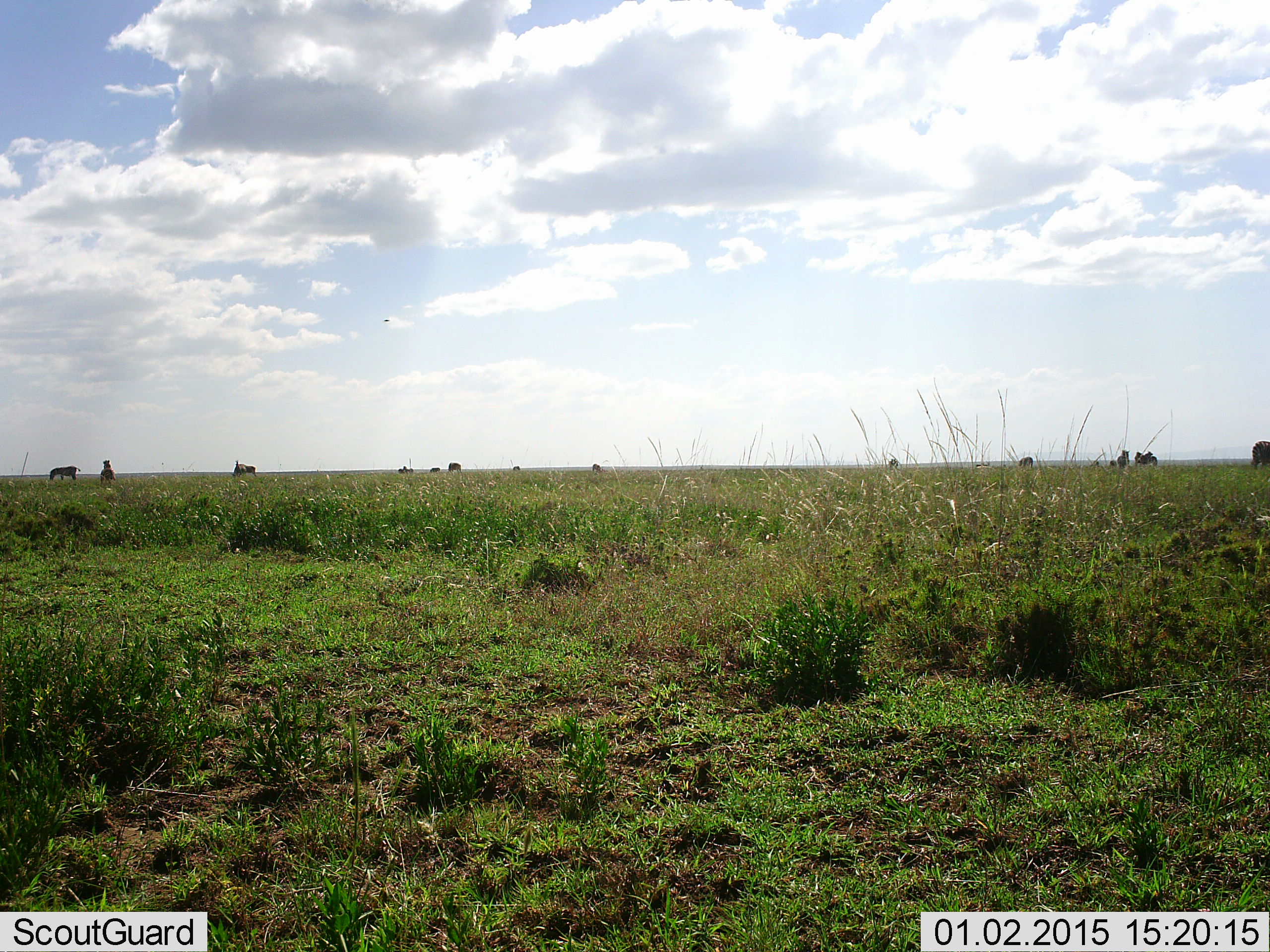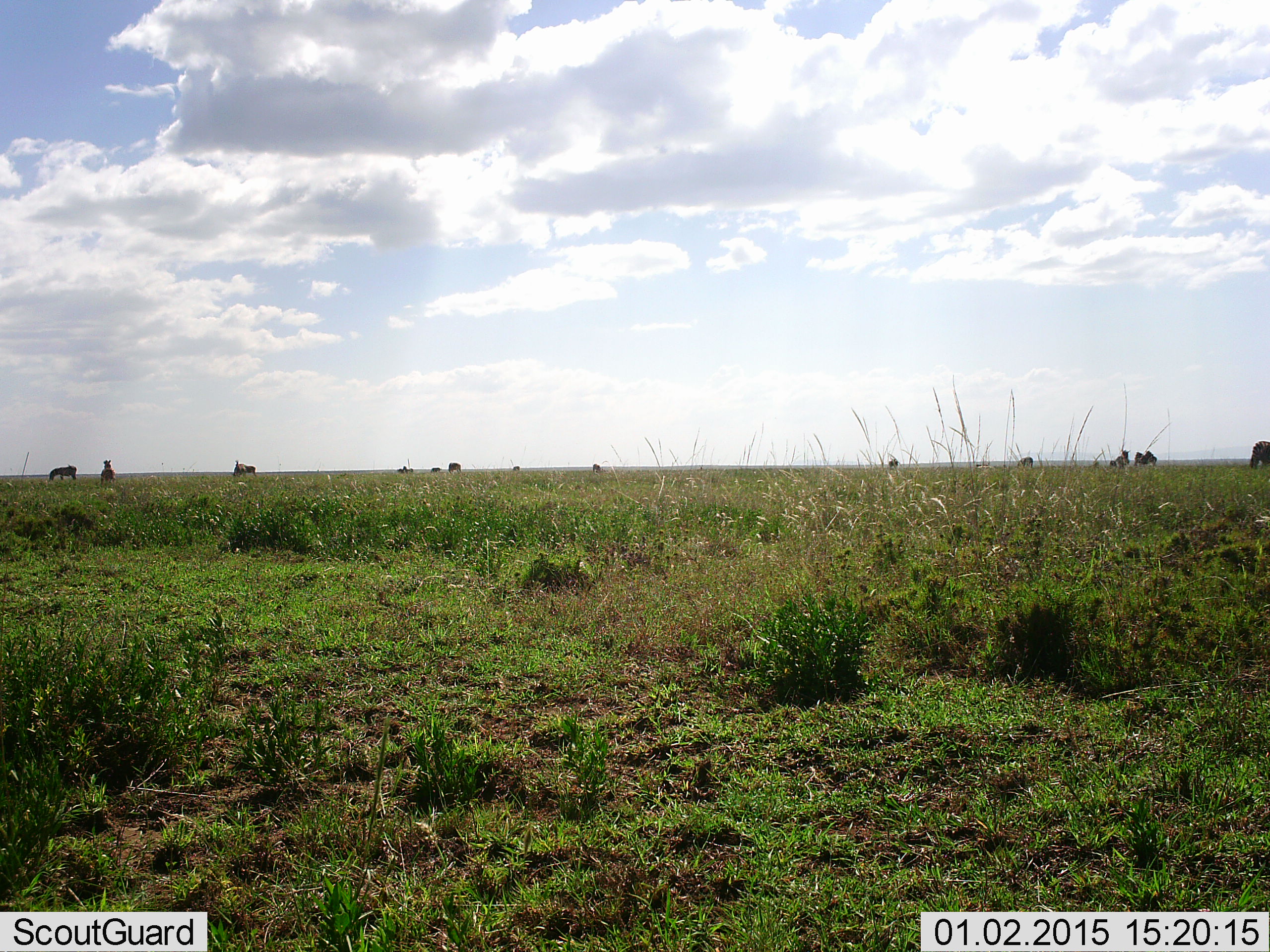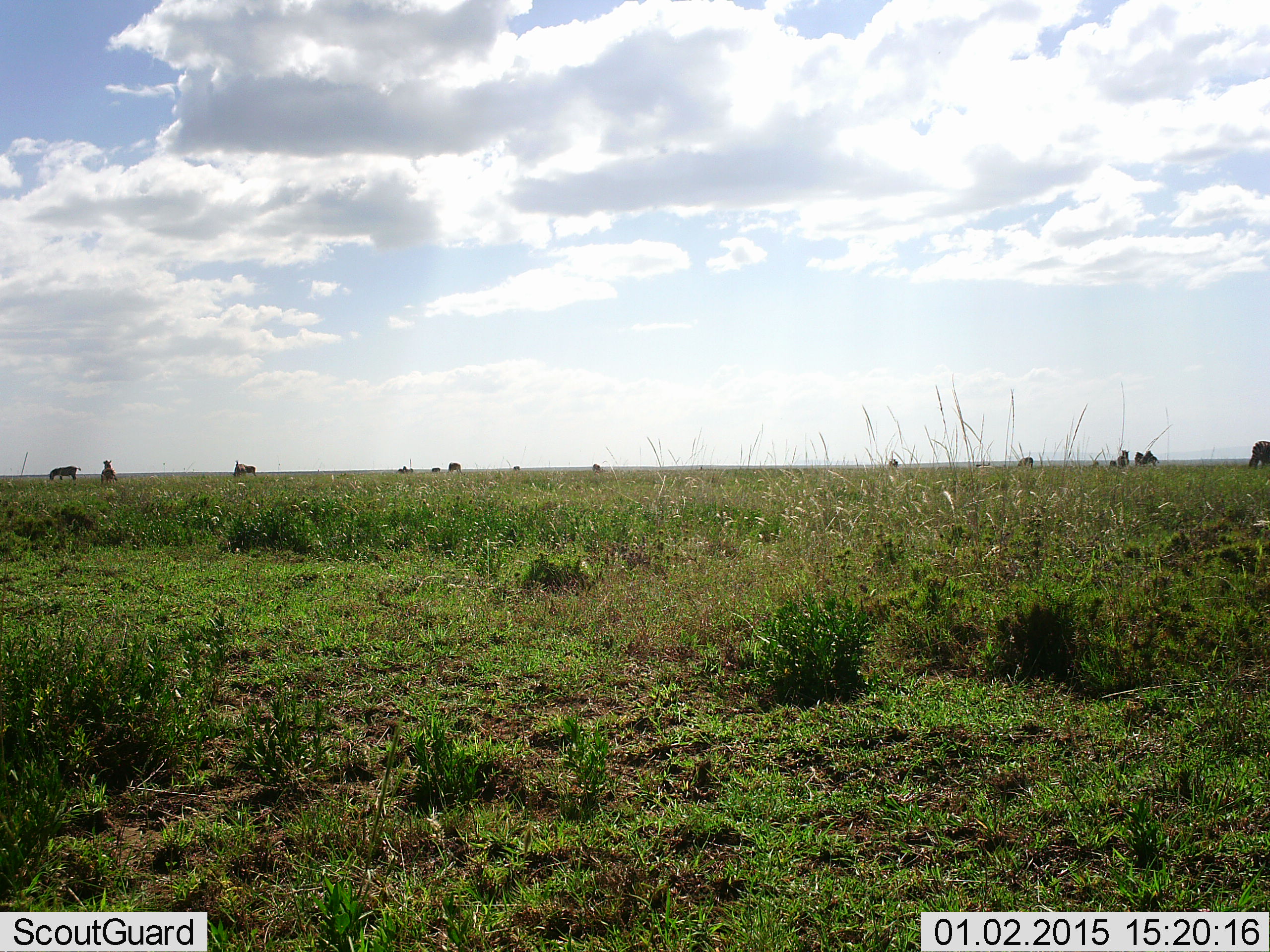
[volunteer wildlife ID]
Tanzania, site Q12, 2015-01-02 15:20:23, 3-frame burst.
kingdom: Animalia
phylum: Chordata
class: Mammalia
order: Perissodactyla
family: Equidae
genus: Equus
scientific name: Equus quagga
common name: plains zebra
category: zebra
Zebra (plains zebra) (Equus quagga), count 11-50. Behavior (volunteer vote fractions): standing 73%, resting 0%, moving 0%, interacting 0%. Young present (vote fraction): 0%. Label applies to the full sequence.